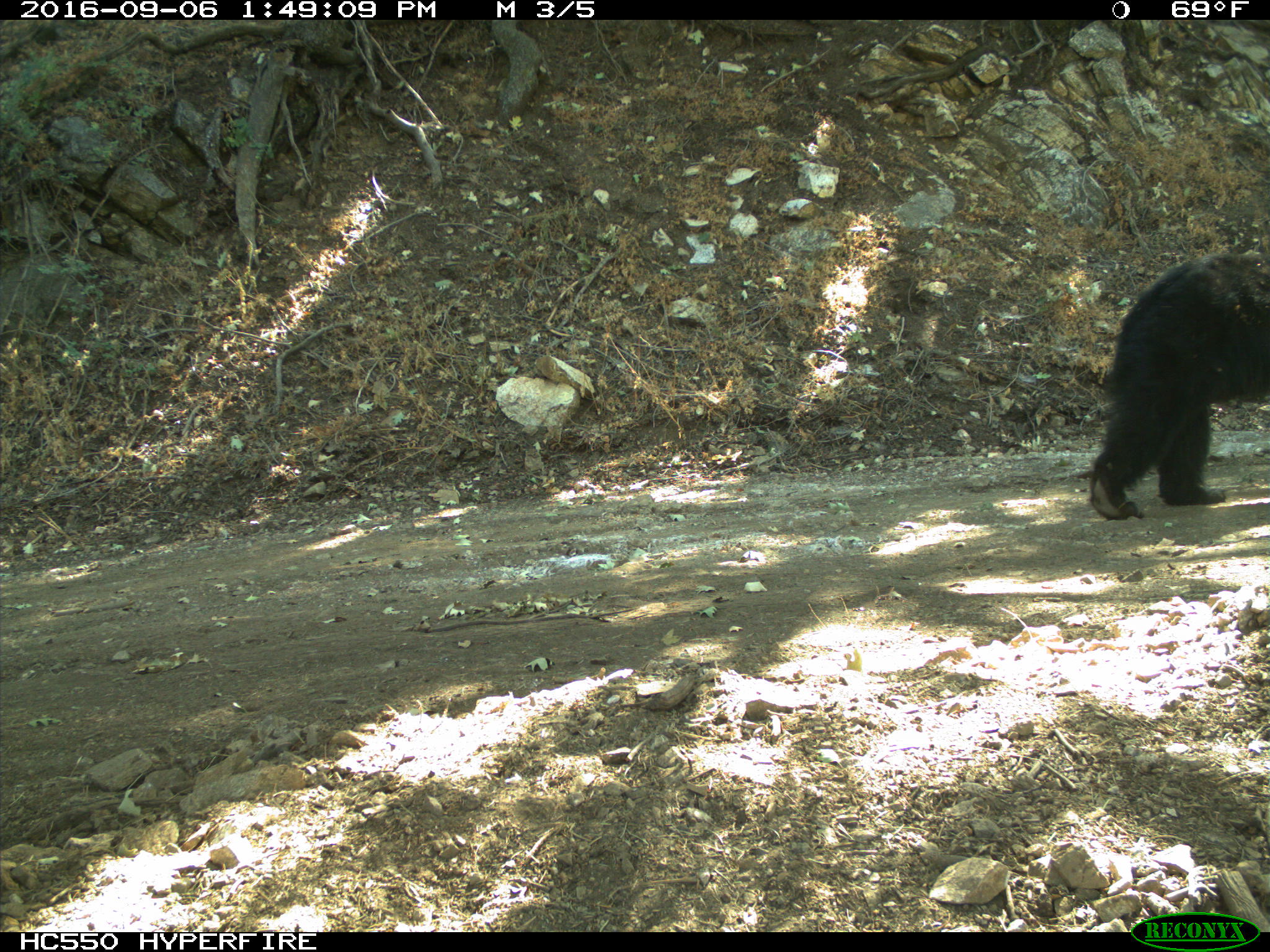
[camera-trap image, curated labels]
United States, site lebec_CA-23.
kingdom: Animalia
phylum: Chordata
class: Mammalia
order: Carnivora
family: Ursidae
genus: Ursus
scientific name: Ursus americanus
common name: american black bear